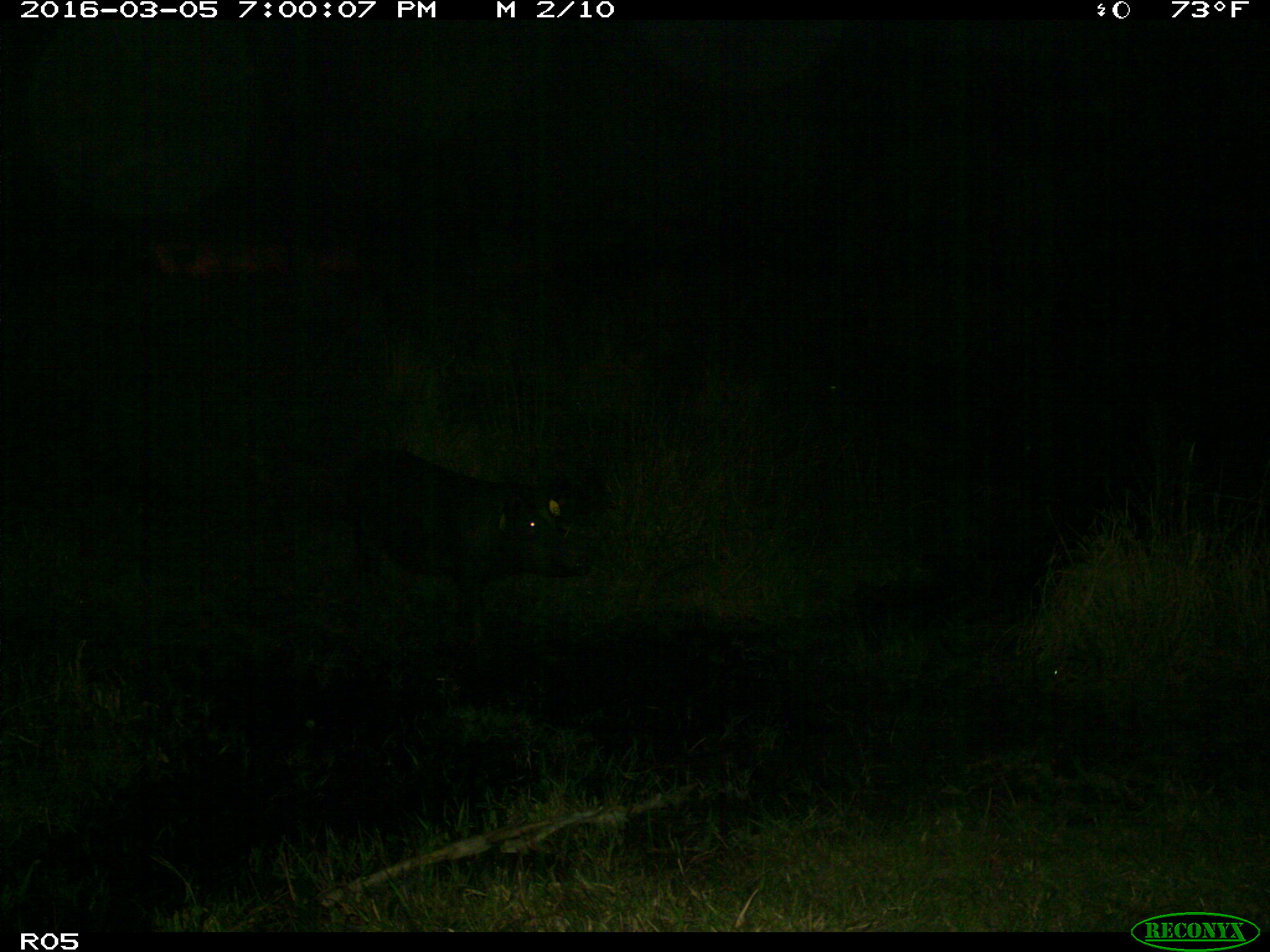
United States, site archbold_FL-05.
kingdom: Animalia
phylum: Chordata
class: Mammalia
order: Artiodactyla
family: Suidae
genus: Sus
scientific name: Sus scrofa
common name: wild boar